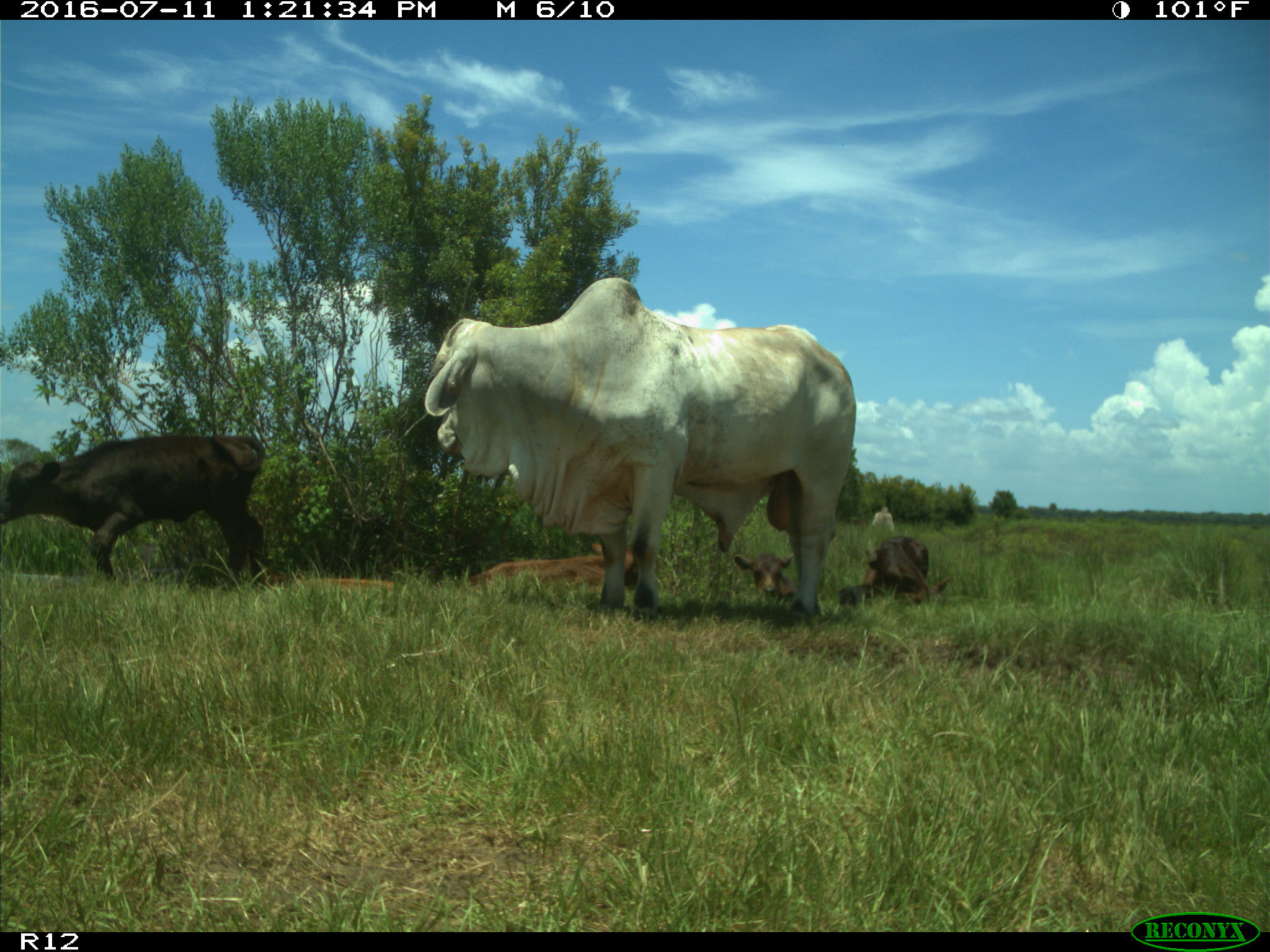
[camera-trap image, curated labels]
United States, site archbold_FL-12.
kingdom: Animalia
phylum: Chordata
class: Mammalia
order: Artiodactyla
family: Bovidae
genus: Bos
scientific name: Bos taurus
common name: domestic cow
Bos taurus (domestic cow).